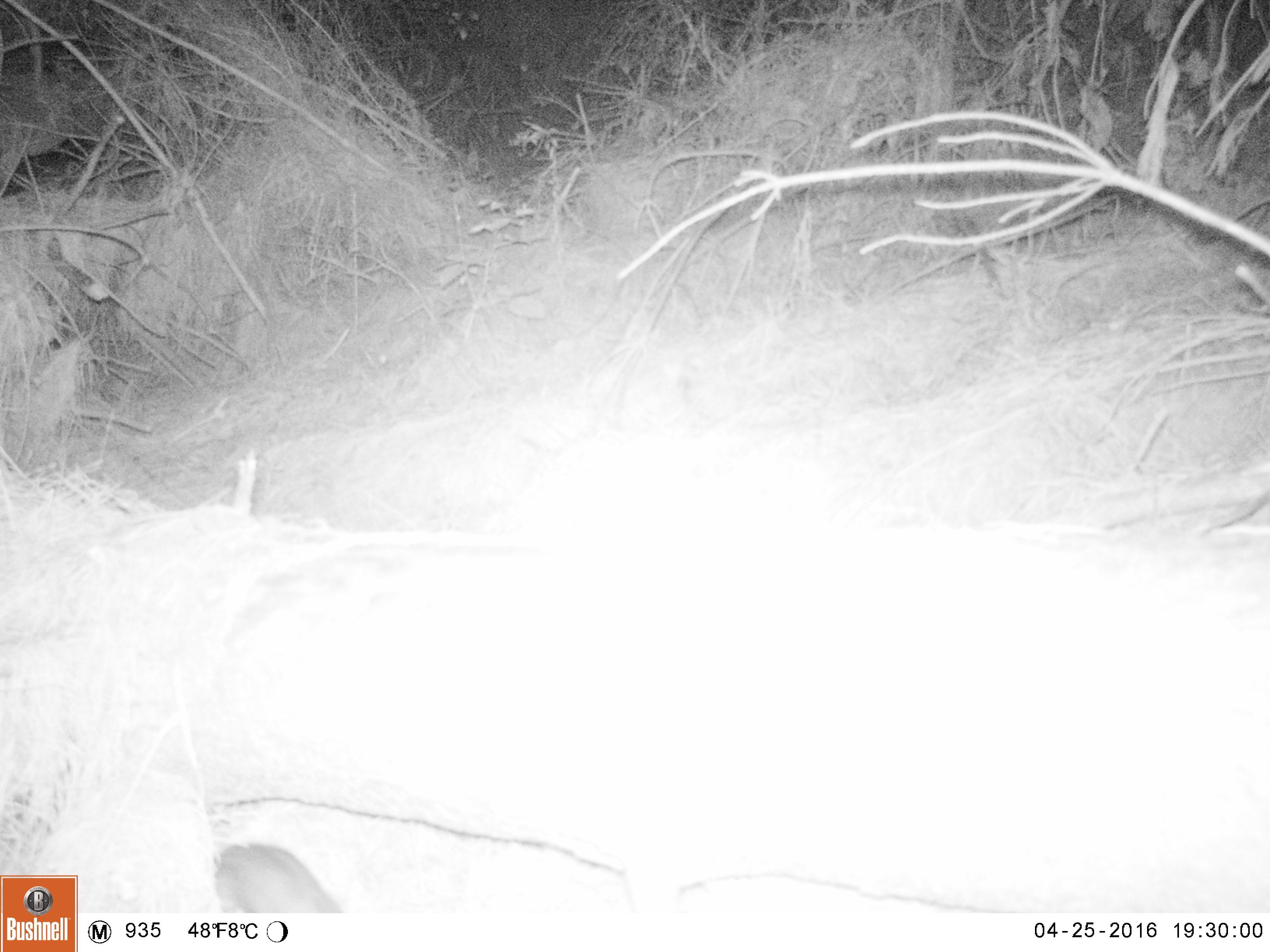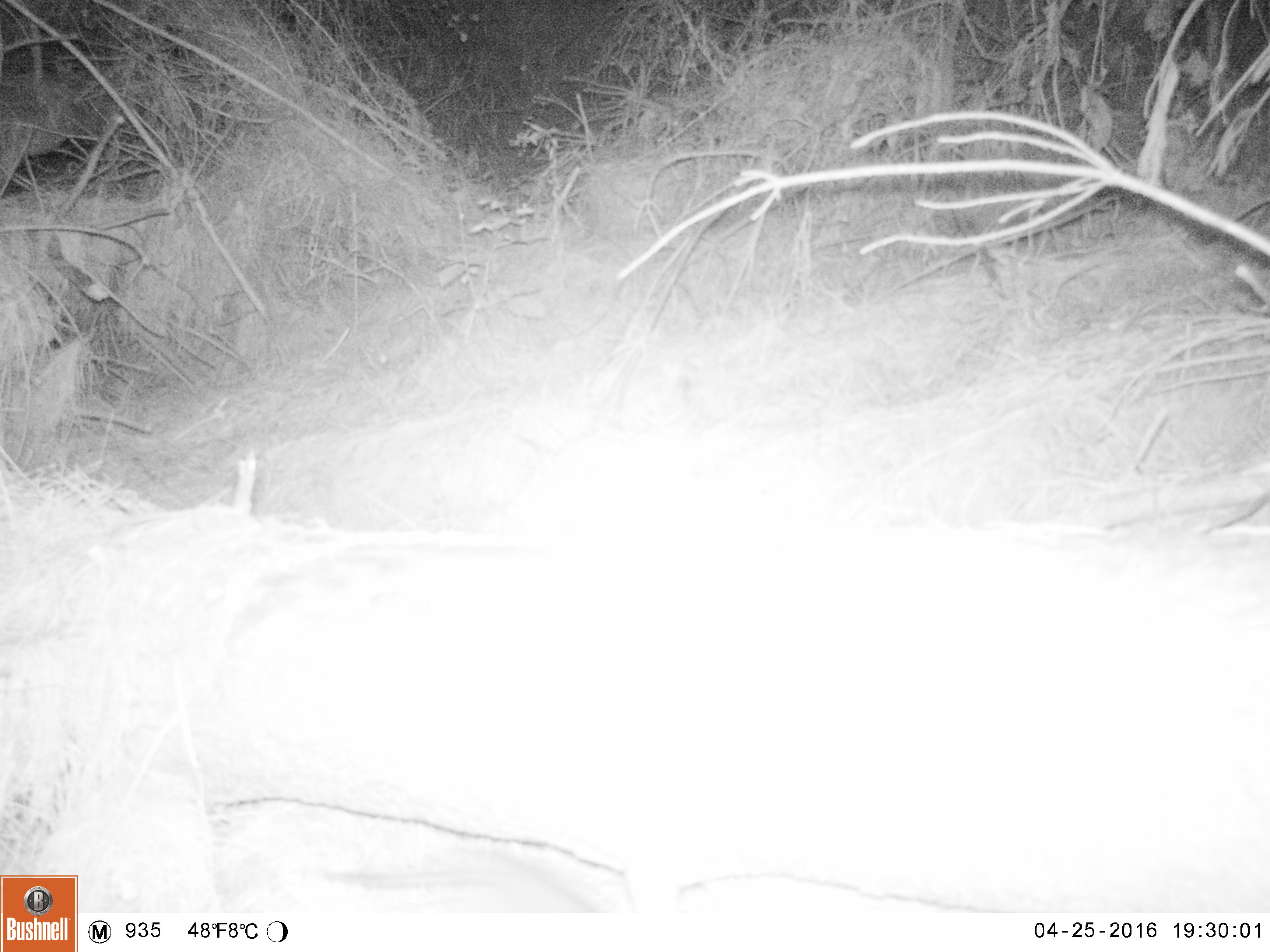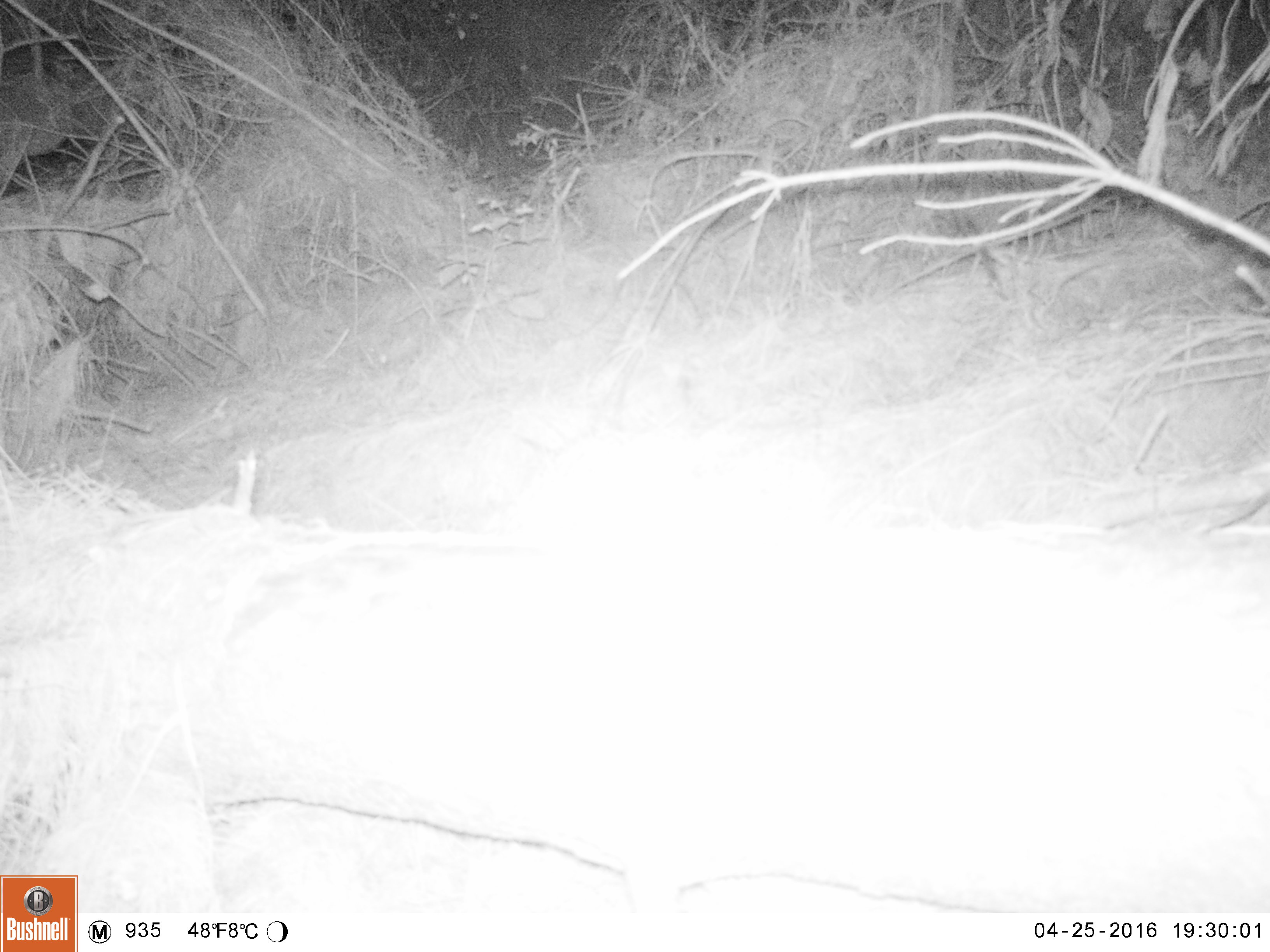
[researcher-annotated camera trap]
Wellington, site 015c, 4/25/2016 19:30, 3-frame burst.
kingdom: Animalia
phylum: Chordata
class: Mammalia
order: Rodentia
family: Muridae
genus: Rattus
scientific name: Rattus norvegicus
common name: norway rat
Norway rat (Rattus norvegicus).